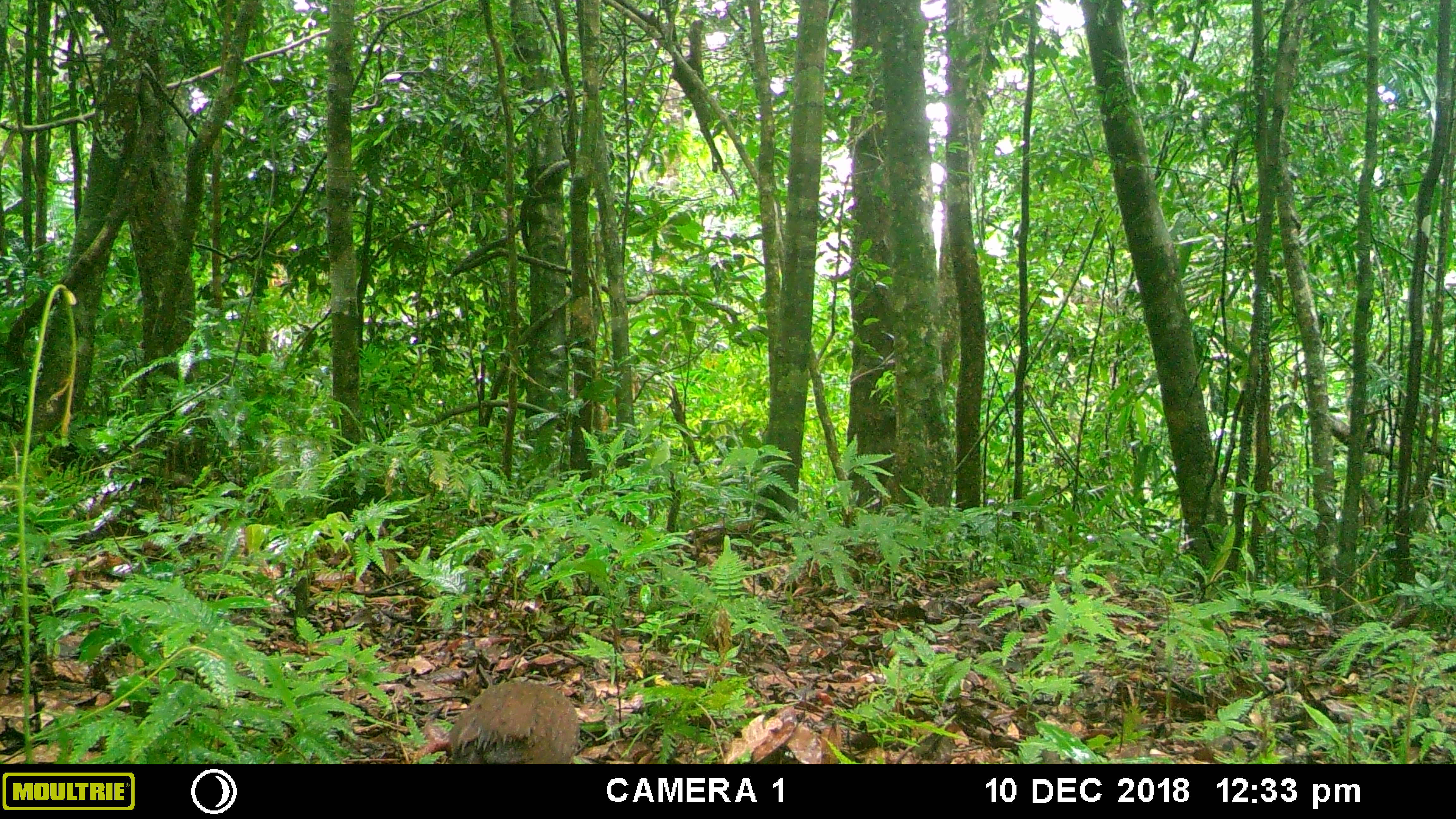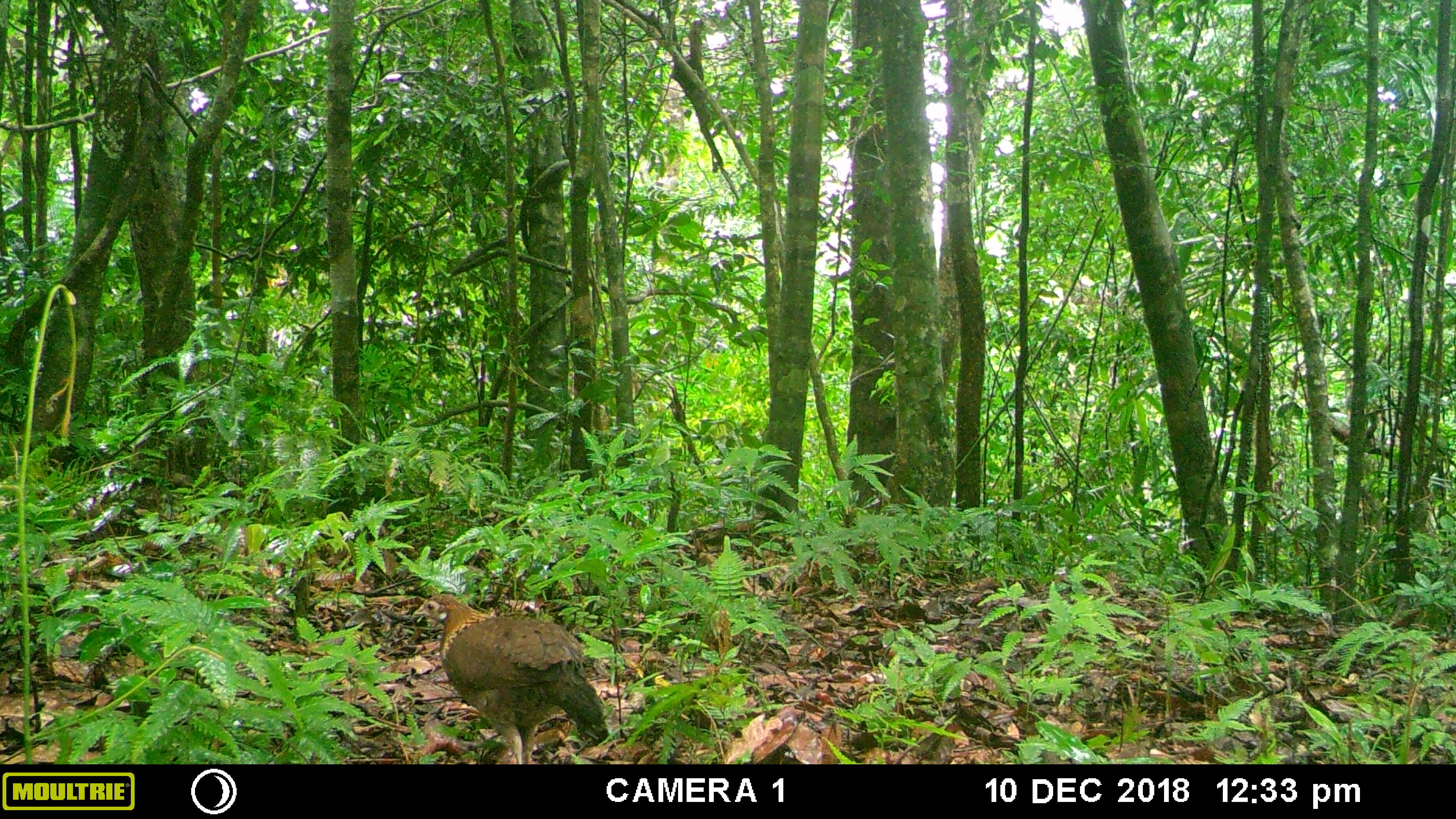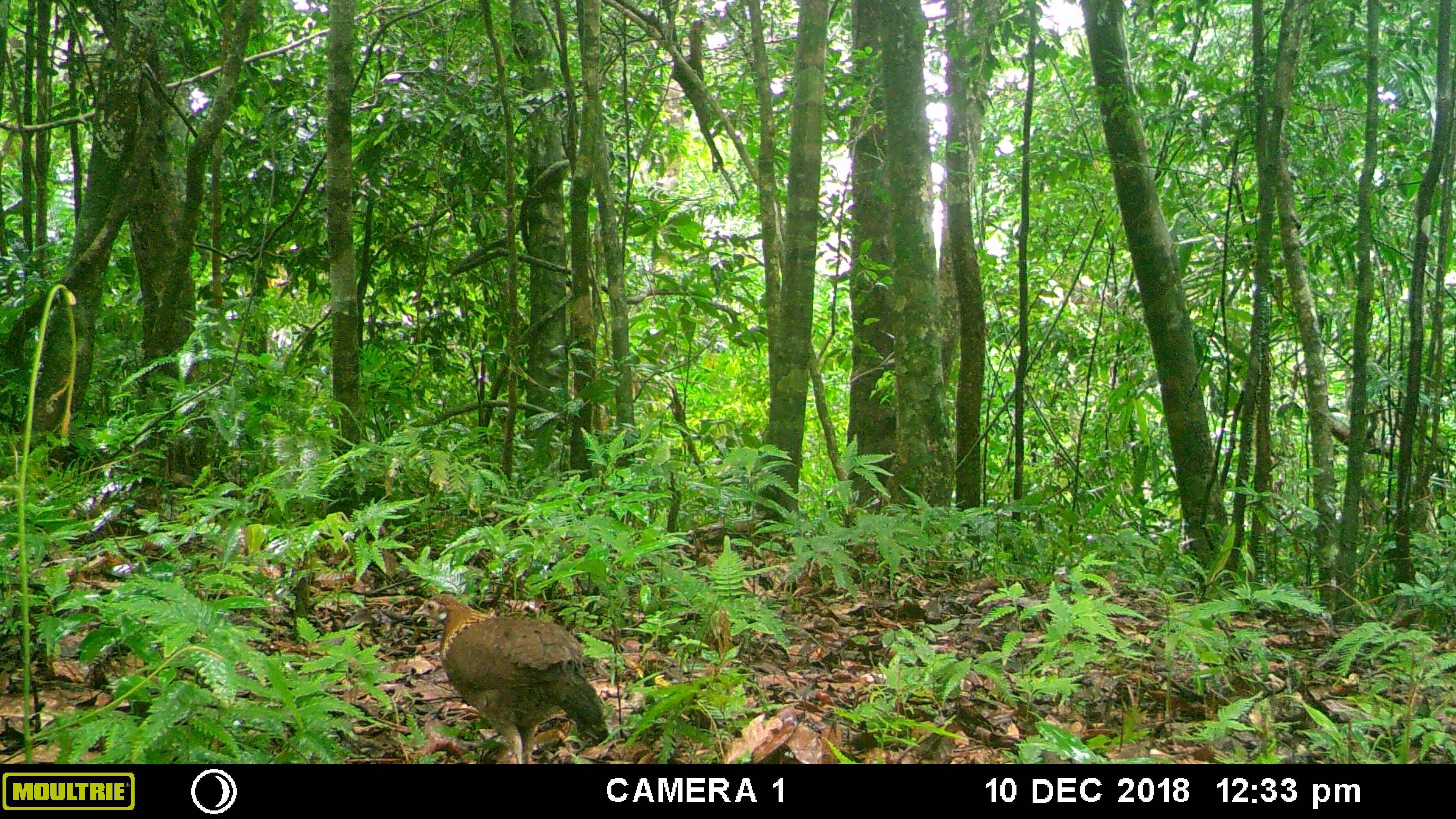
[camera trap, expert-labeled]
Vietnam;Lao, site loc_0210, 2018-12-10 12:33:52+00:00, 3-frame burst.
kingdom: Animalia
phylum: Chordata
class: Mammalia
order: Artiodactyla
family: Suidae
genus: Sus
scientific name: Sus scrofa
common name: eurasian wild pig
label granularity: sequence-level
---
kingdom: Animalia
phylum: Chordata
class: Aves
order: Galliformes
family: Phasianidae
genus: Gallus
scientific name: Gallus gallus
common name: red junglefowl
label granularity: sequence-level